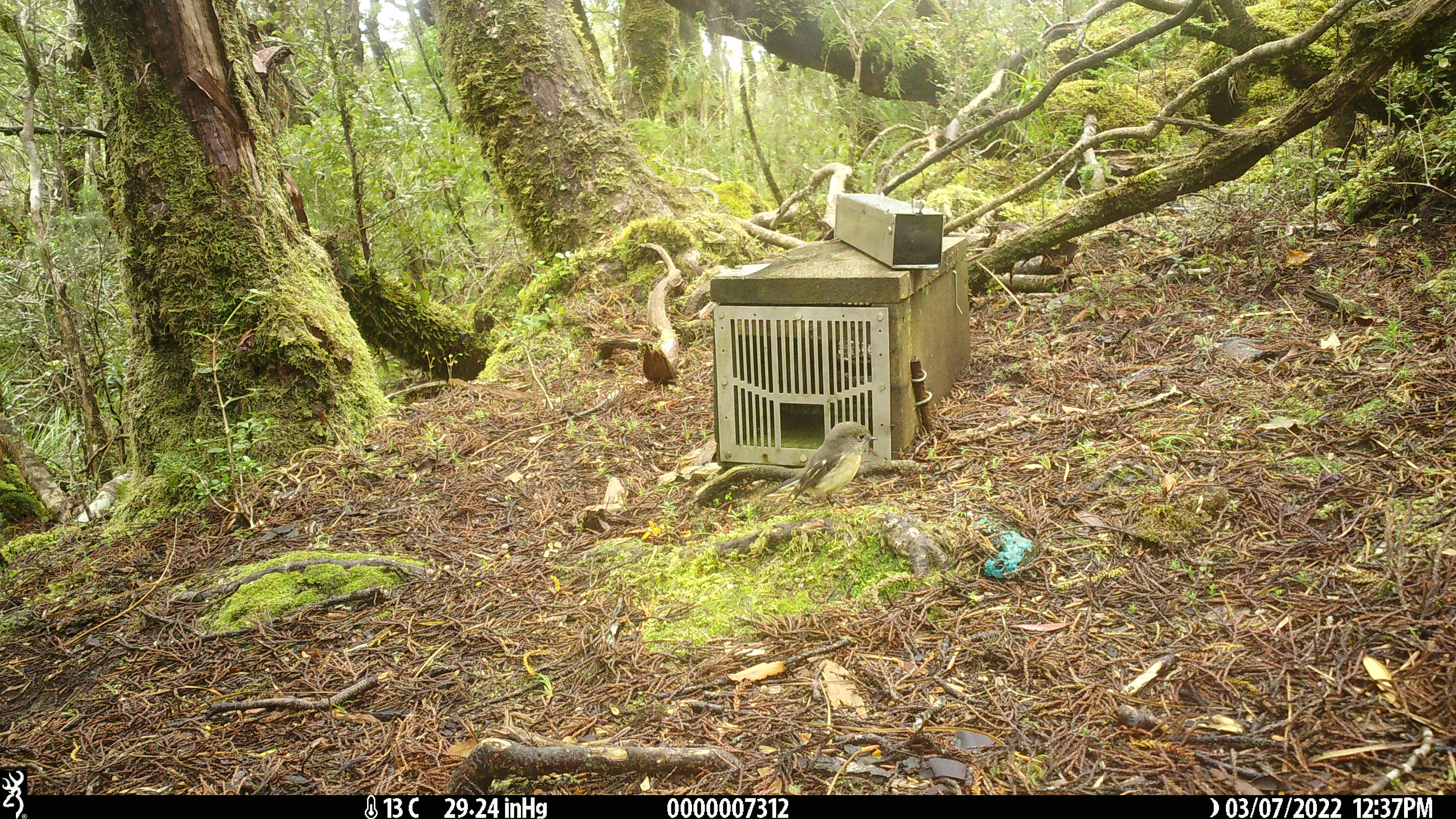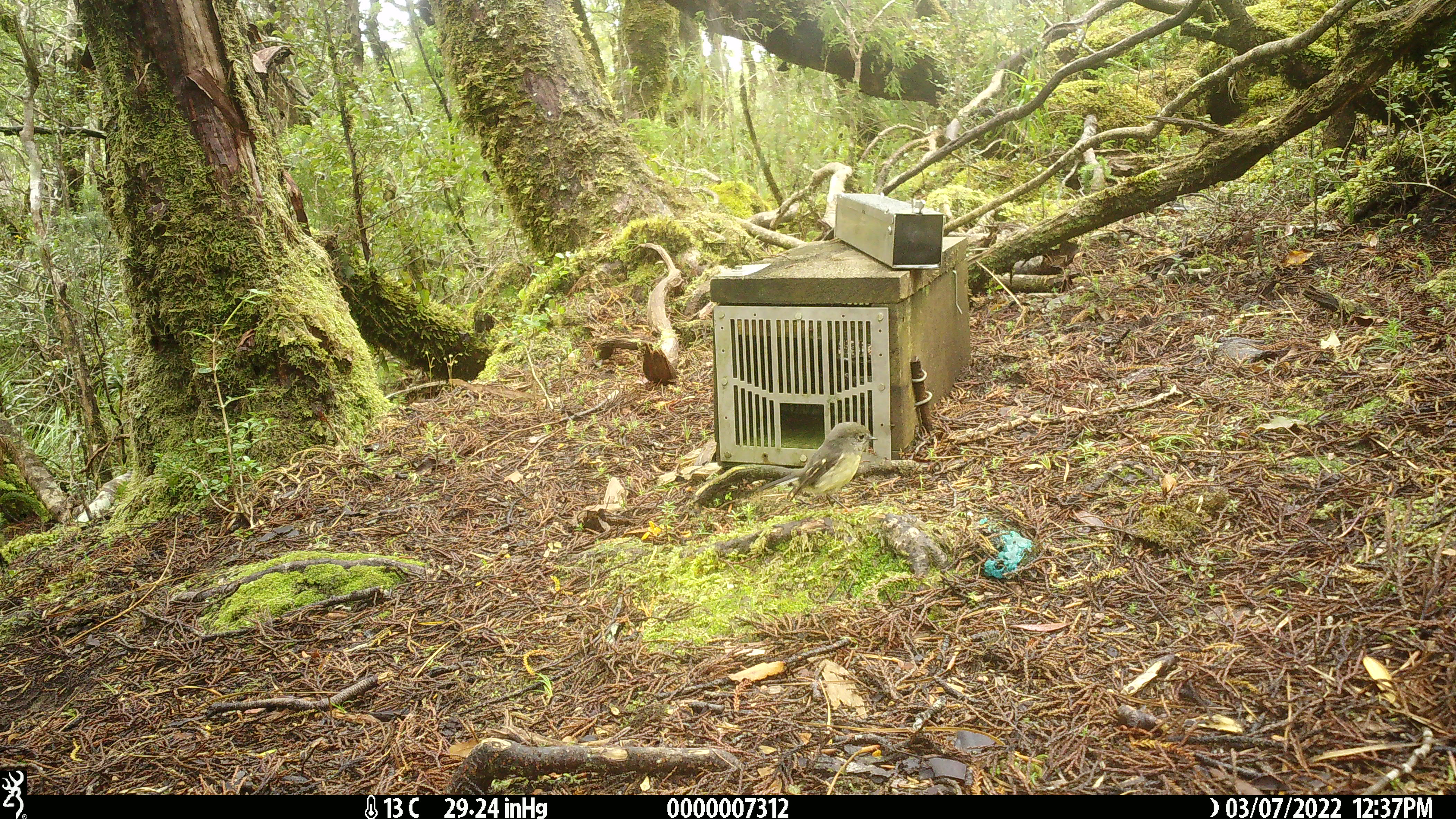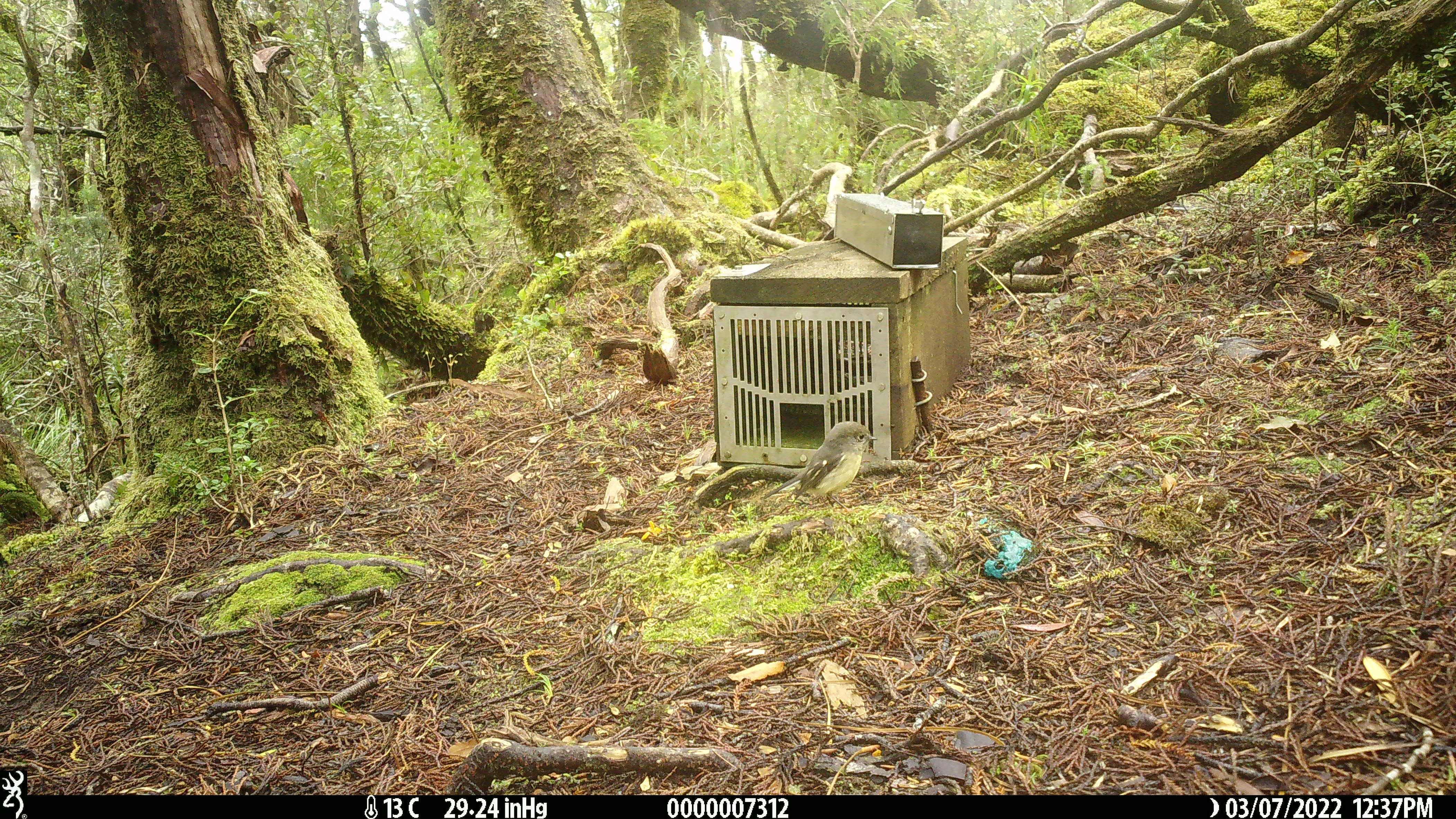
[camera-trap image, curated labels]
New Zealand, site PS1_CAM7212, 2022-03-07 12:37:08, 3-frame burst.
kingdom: Animalia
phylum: Chordata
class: Aves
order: Passeriformes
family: Petroicidae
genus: Petroica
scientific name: Petroica macrocephala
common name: tomtit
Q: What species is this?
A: Tomtit (Petroica macrocephala).